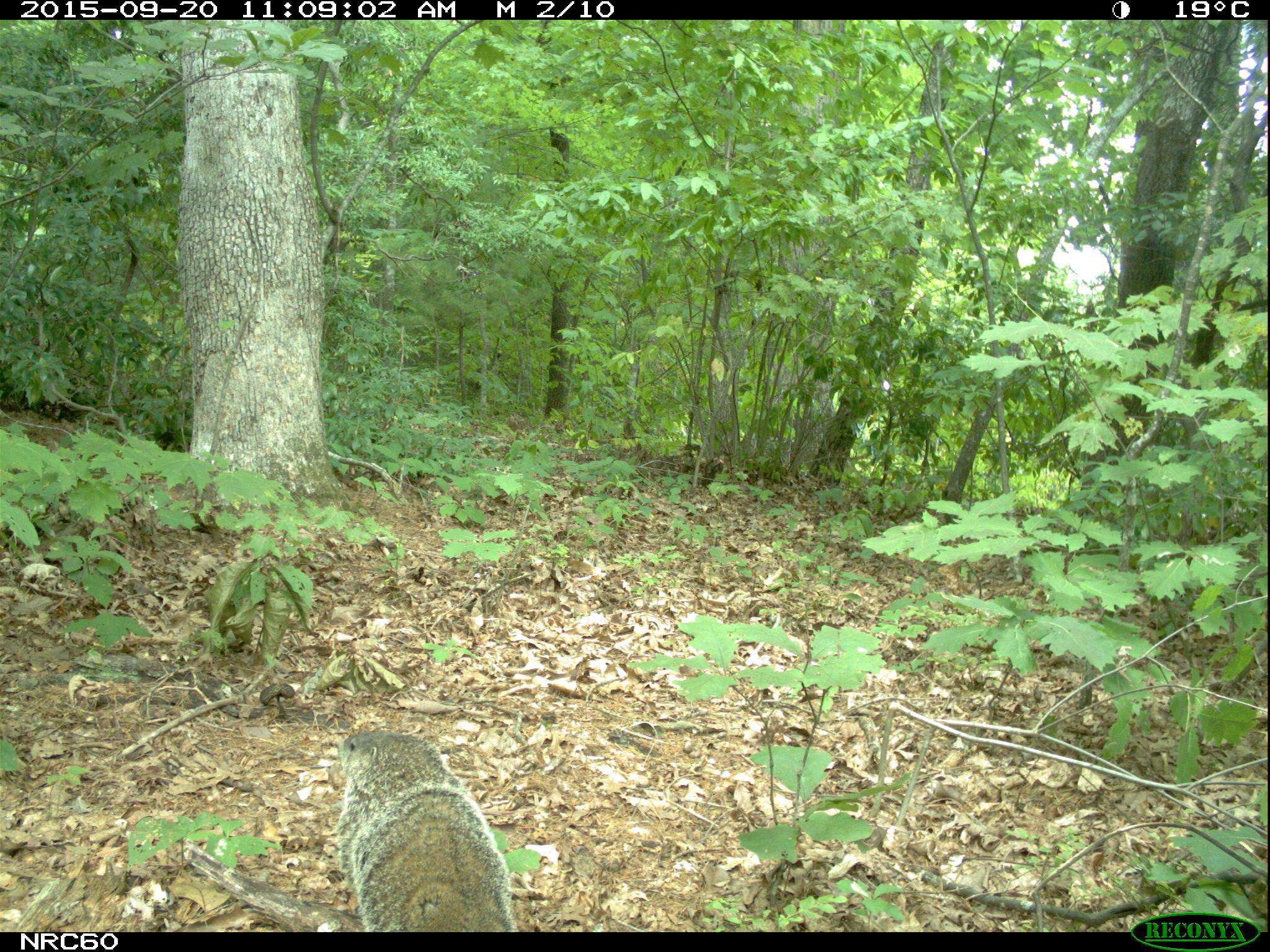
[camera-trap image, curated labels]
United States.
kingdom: Animalia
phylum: Chordata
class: Mammalia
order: Rodentia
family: Sciuridae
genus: Marmota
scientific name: Marmota monax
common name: woodchuck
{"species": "Woodchuck (Marmota monax)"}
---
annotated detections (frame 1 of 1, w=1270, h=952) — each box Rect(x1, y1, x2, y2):
Woodchuck: Rect(330, 724, 521, 932)